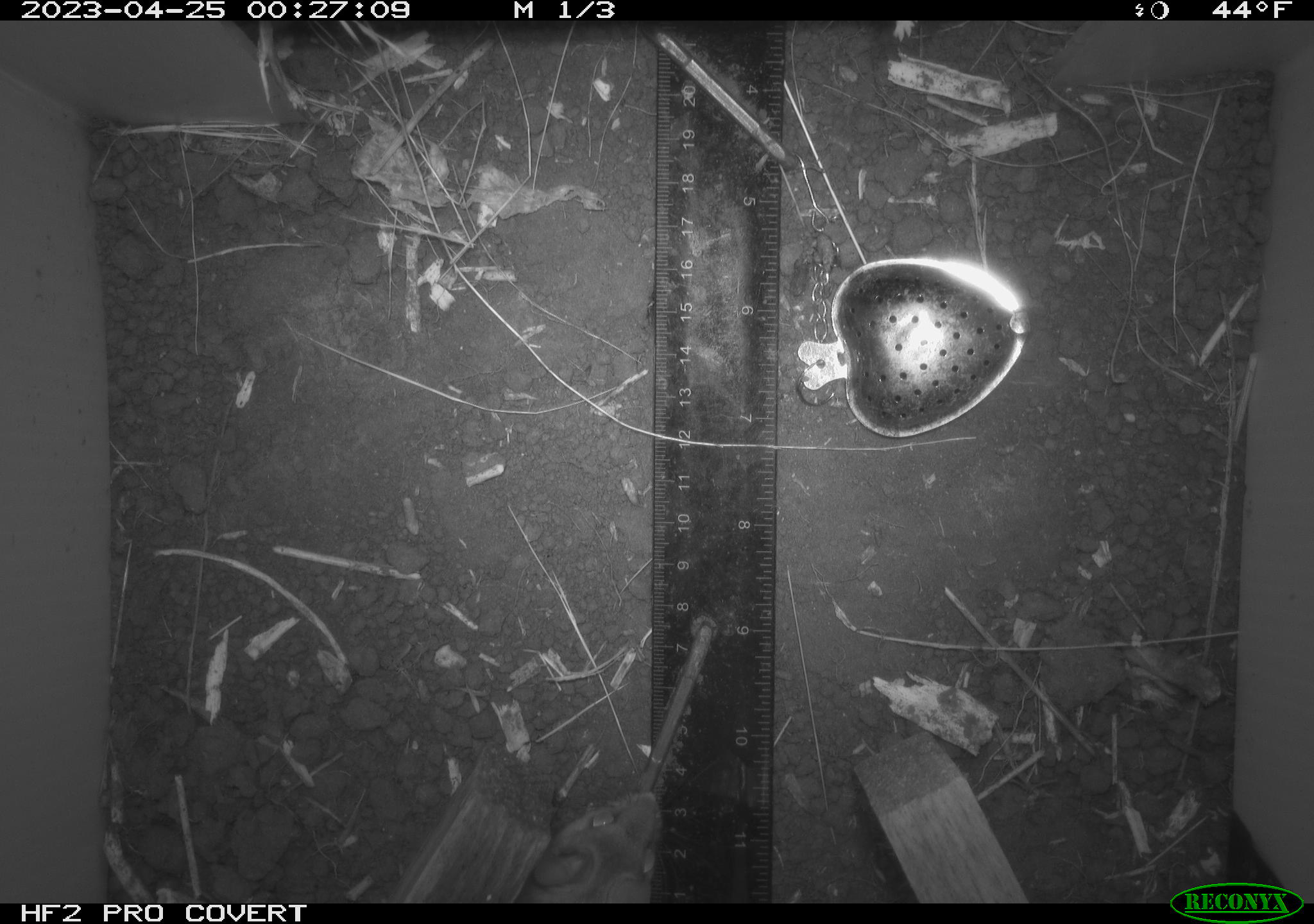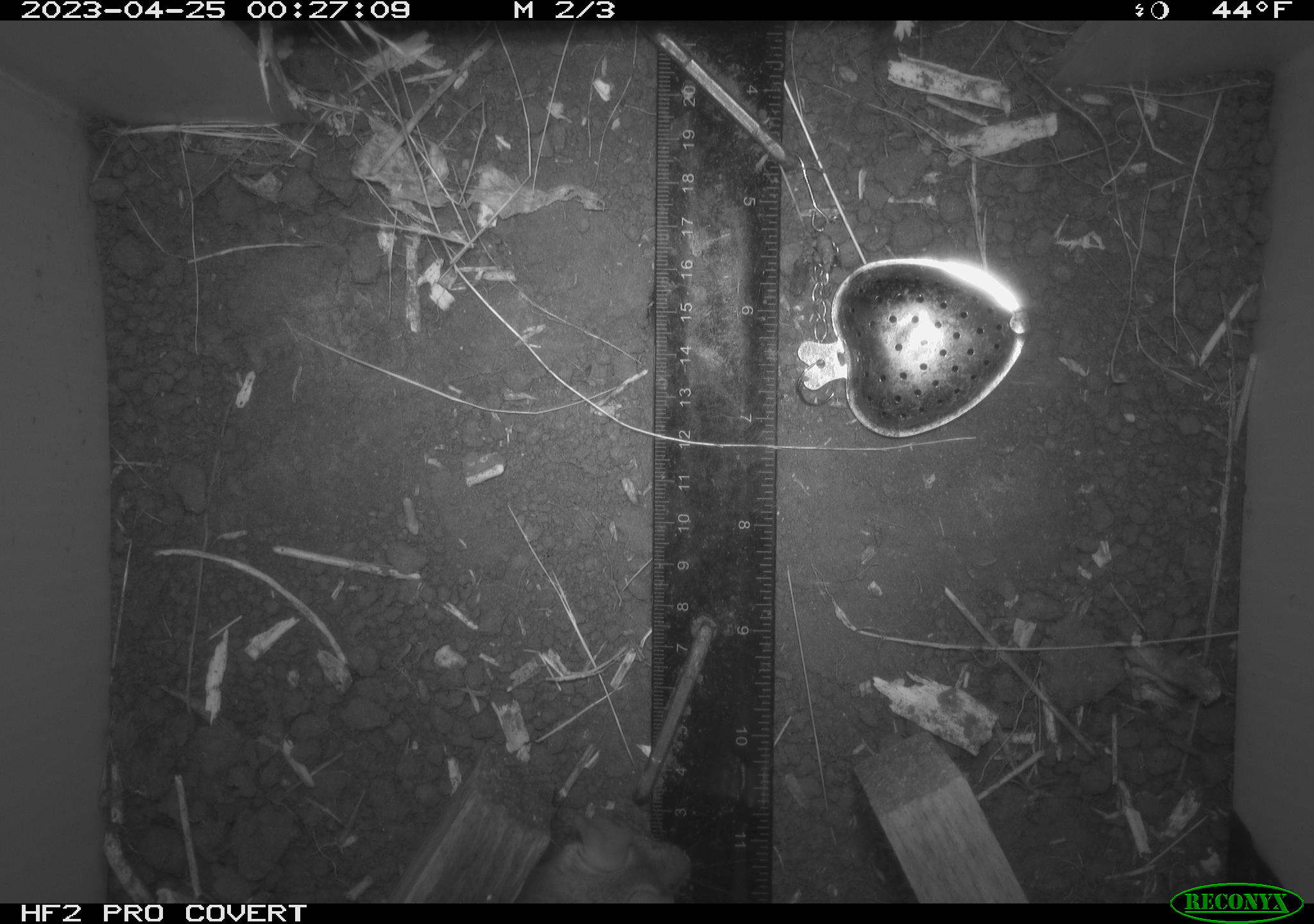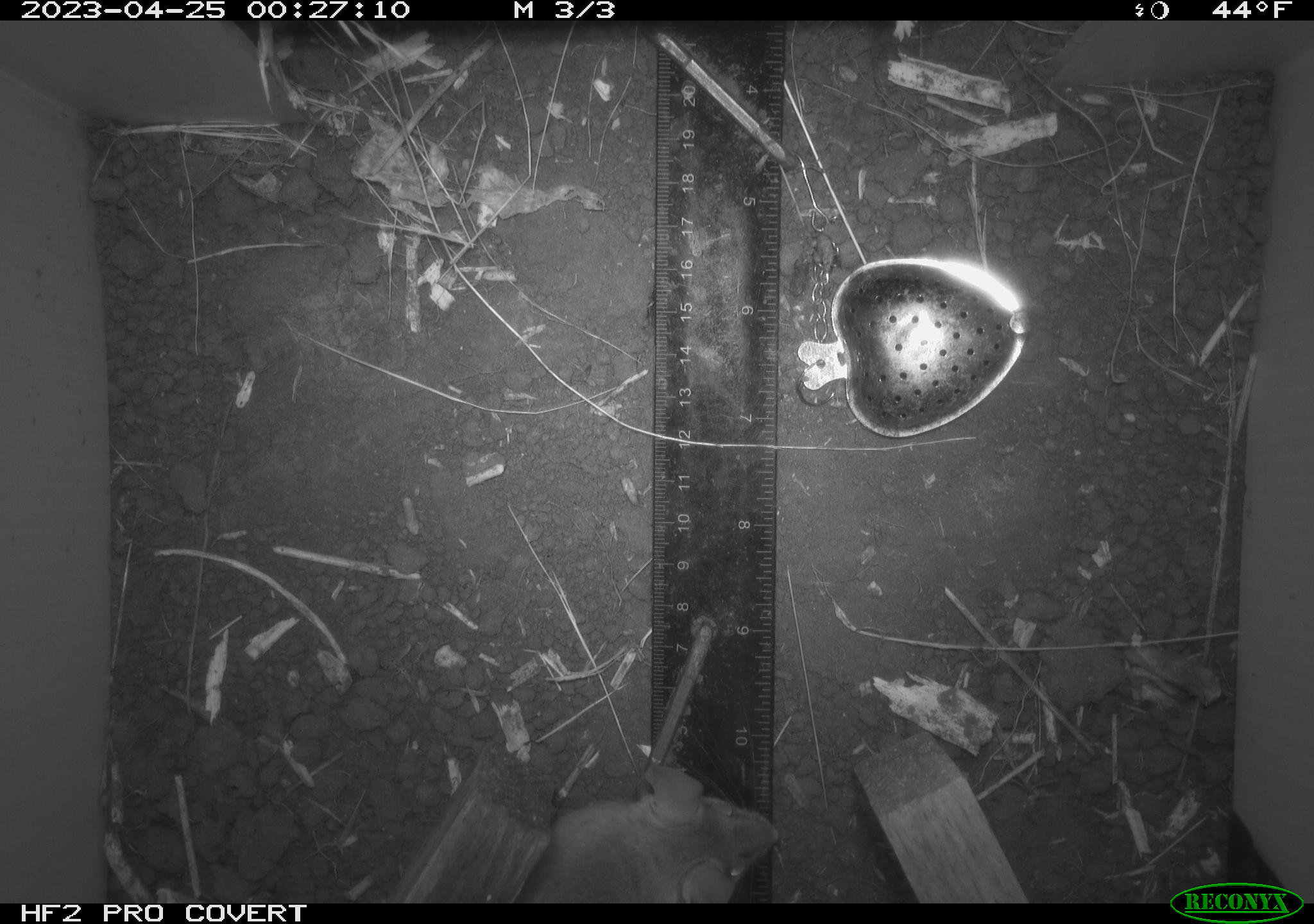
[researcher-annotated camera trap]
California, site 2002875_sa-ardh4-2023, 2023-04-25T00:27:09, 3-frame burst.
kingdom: Animalia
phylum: Chordata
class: Mammalia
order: Rodentia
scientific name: Rodentia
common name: mouse species